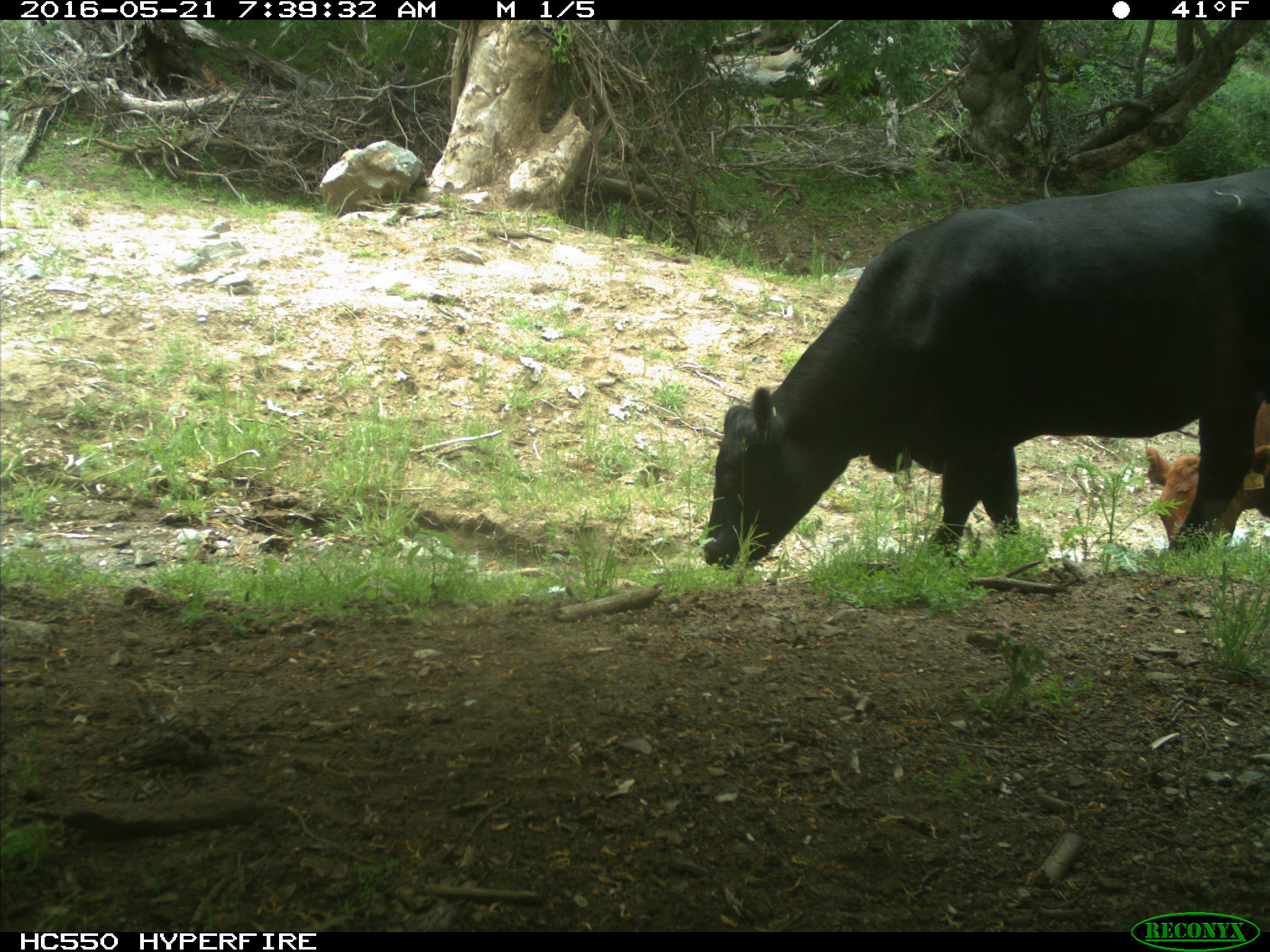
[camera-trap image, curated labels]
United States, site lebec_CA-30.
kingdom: Animalia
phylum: Chordata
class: Mammalia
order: Artiodactyla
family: Bovidae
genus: Bos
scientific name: Bos taurus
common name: domestic cow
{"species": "Bos taurus (domestic cow)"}